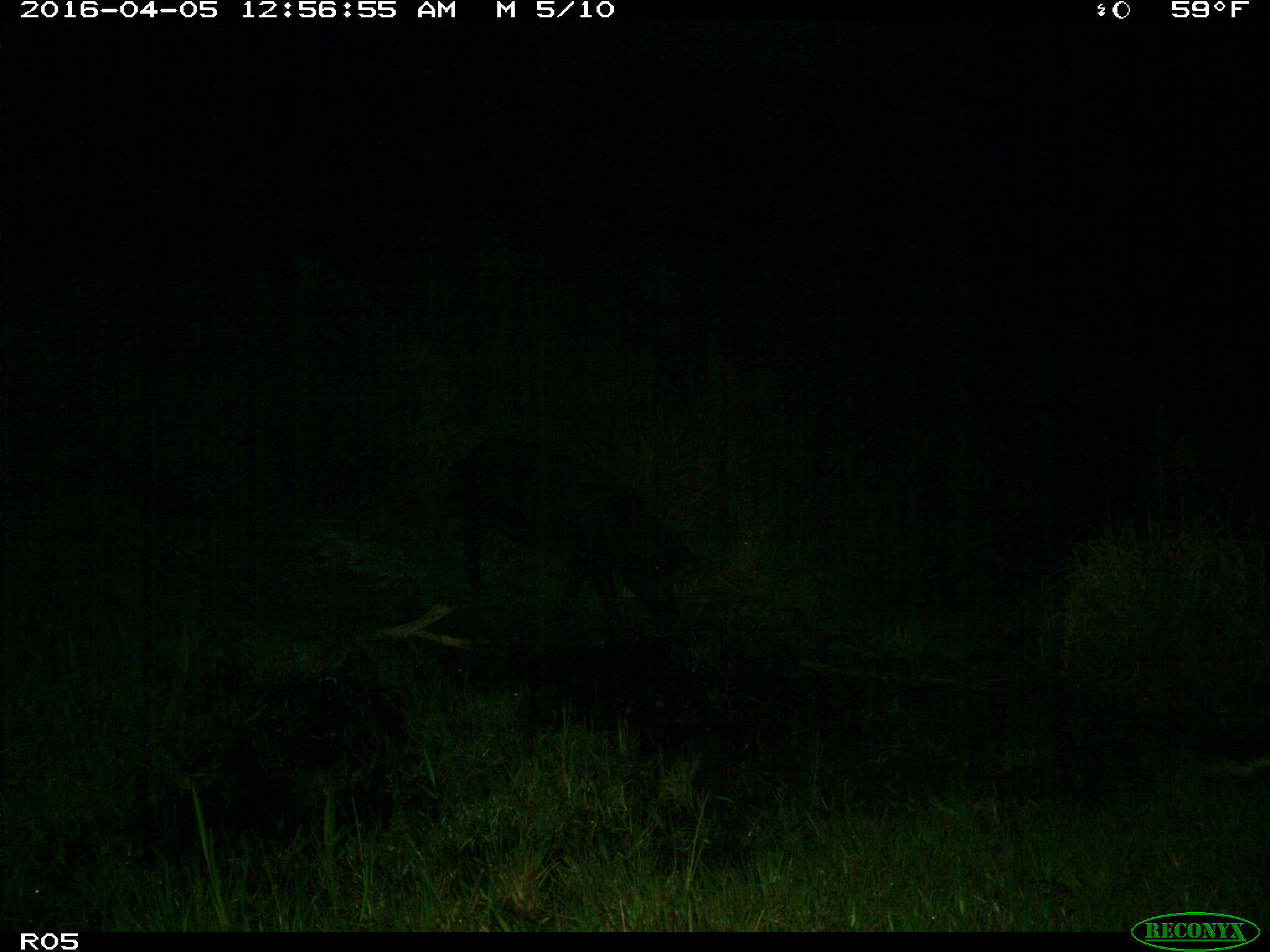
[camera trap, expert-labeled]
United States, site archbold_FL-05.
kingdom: Animalia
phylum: Chordata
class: Mammalia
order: Artiodactyla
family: Suidae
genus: Sus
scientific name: Sus scrofa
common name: wild boar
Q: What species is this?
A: Sus scrofa (wild boar).